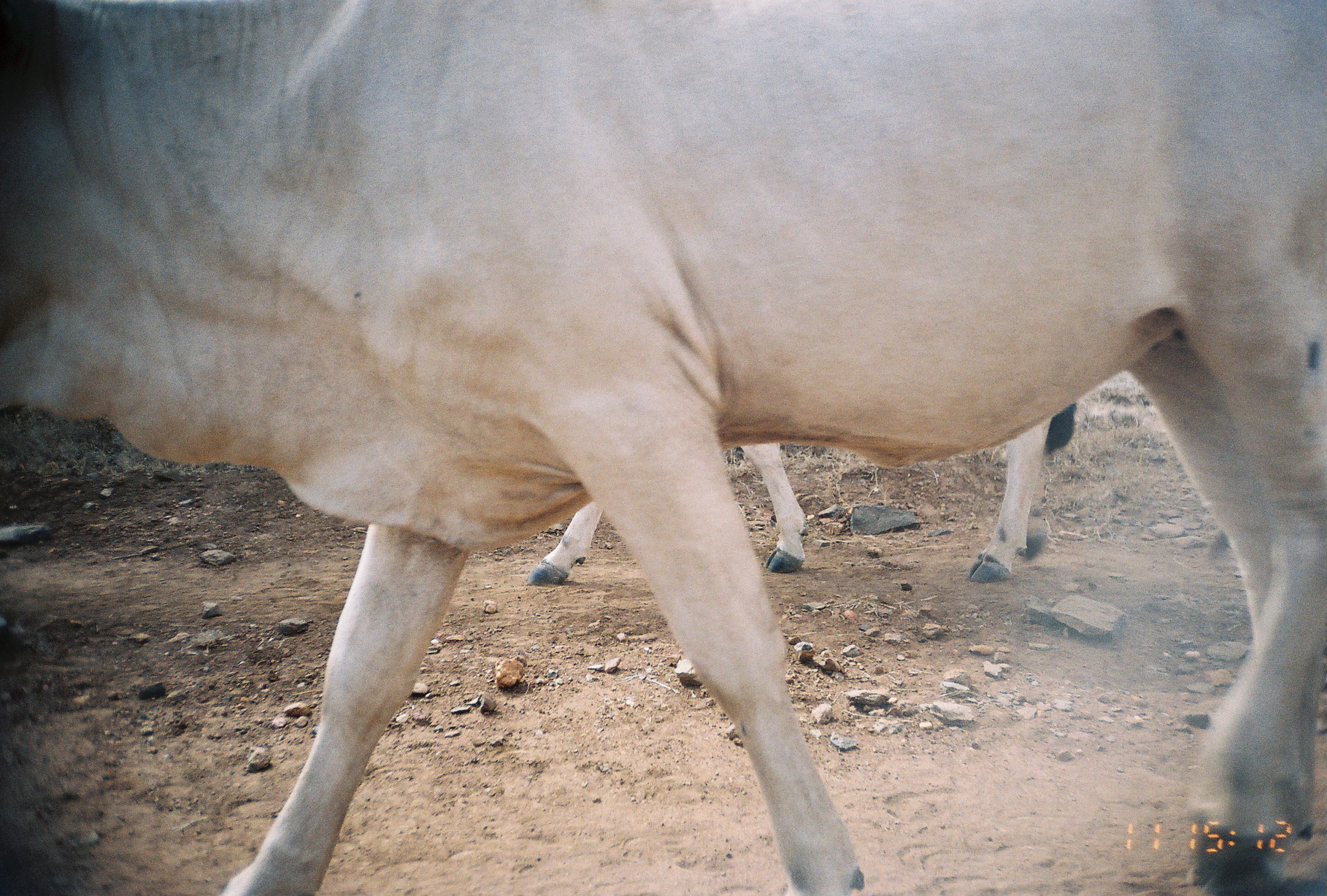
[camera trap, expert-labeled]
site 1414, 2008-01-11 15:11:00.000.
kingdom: Animalia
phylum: Chordata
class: Mammalia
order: Artiodactyla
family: Bovidae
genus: Bos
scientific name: Bos taurus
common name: domestic cattle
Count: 2.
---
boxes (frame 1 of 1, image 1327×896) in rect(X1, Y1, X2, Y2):
bos taurus: rect(0, 0, 1327, 896); rect(528, 400, 1077, 589)